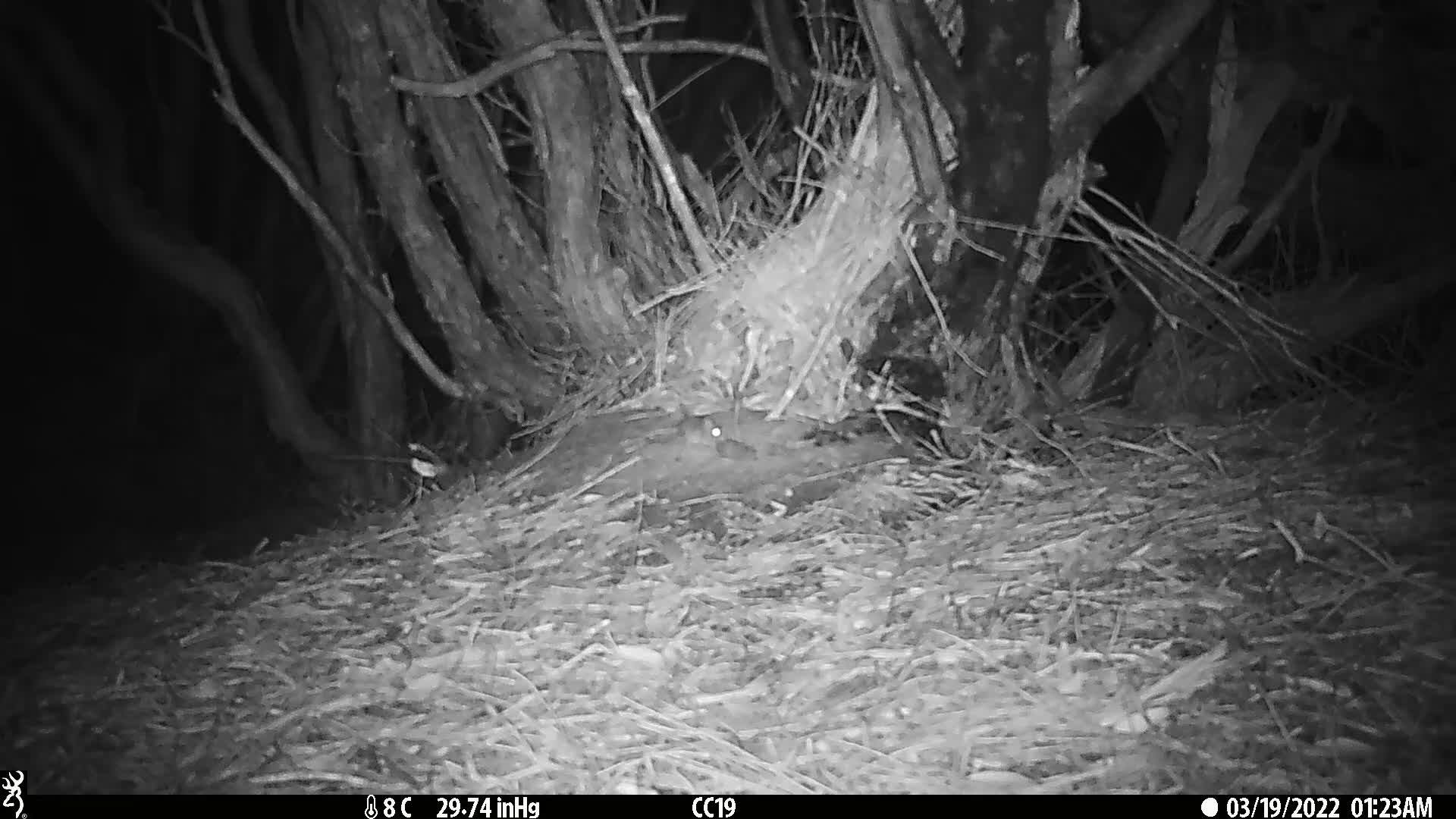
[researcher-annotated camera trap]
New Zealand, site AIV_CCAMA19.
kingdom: Animalia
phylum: Chordata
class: Mammalia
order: Rodentia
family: Muridae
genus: Mus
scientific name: Mus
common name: mouse